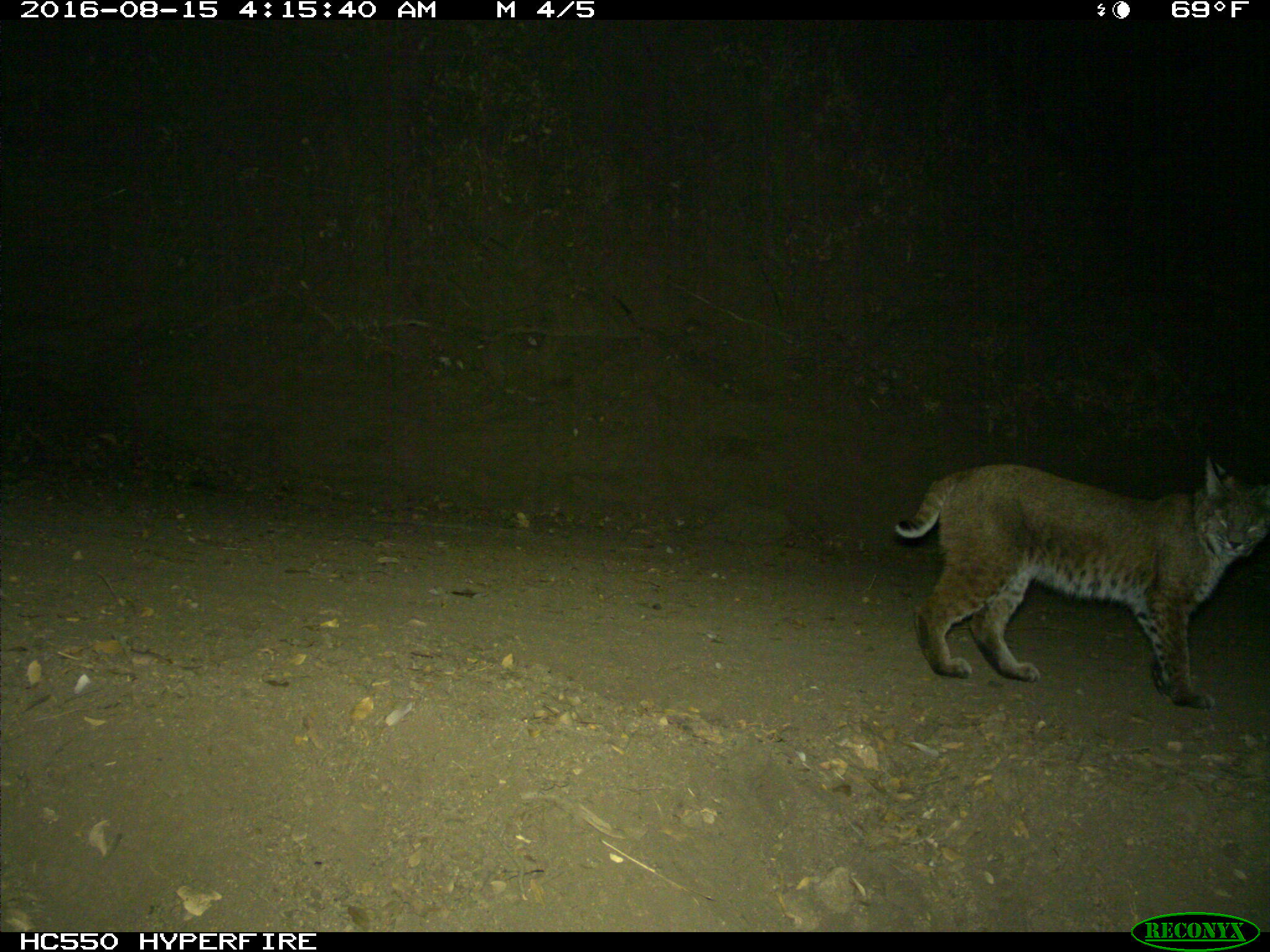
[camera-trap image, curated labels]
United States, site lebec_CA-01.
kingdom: Animalia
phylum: Chordata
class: Mammalia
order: Carnivora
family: Felidae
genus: Lynx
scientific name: Lynx rufus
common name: bobcat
Lynx rufus (bobcat).